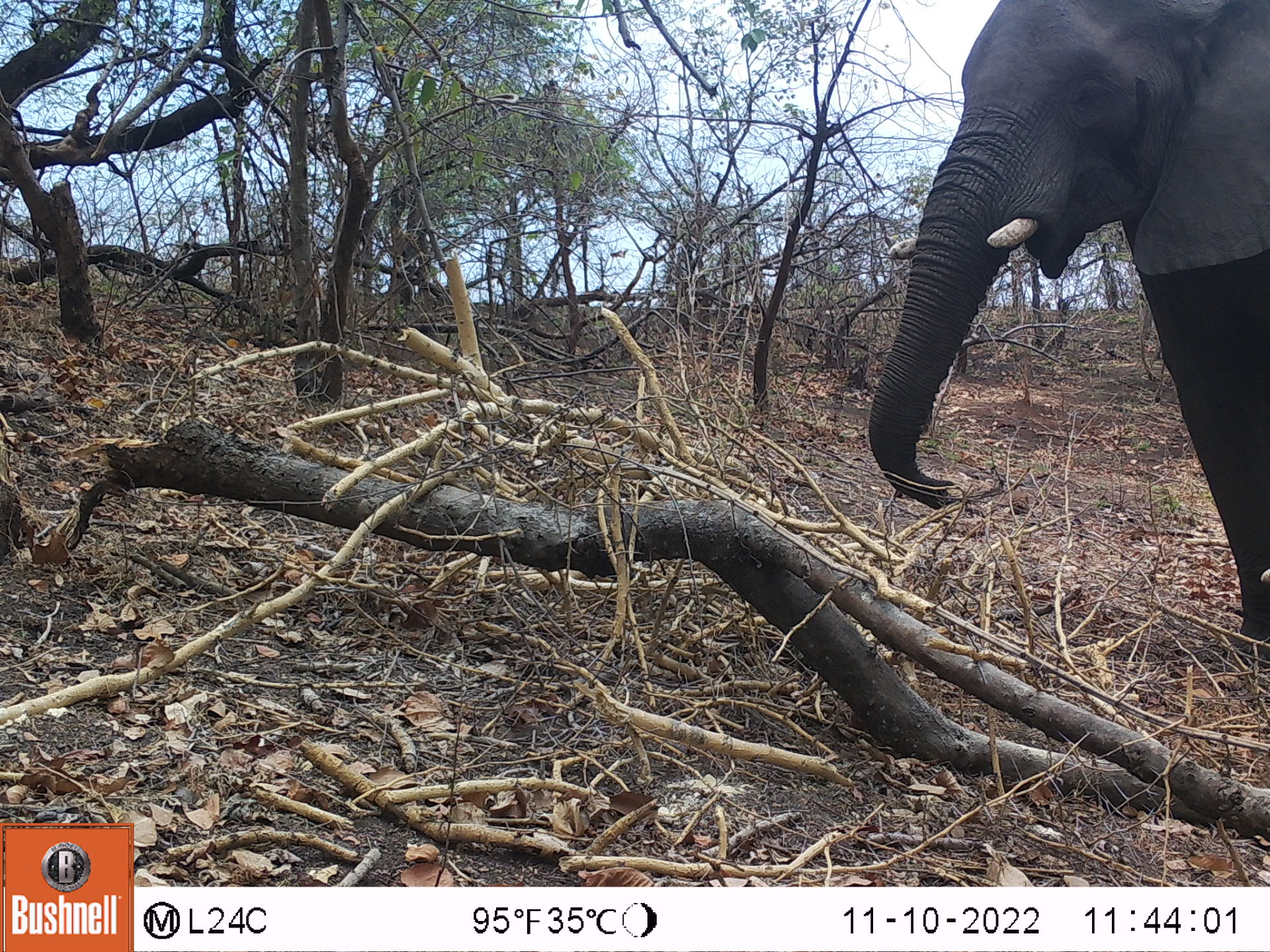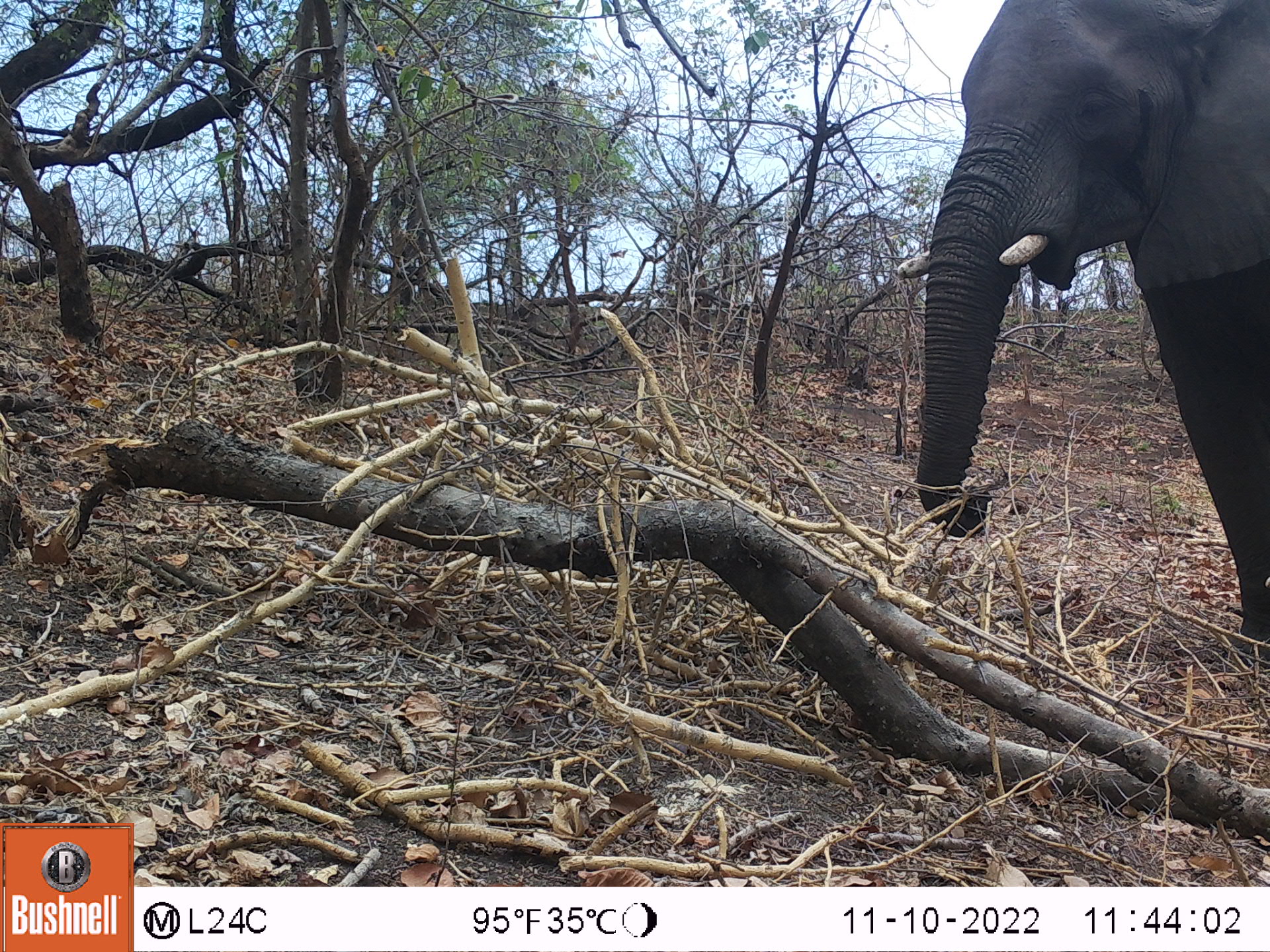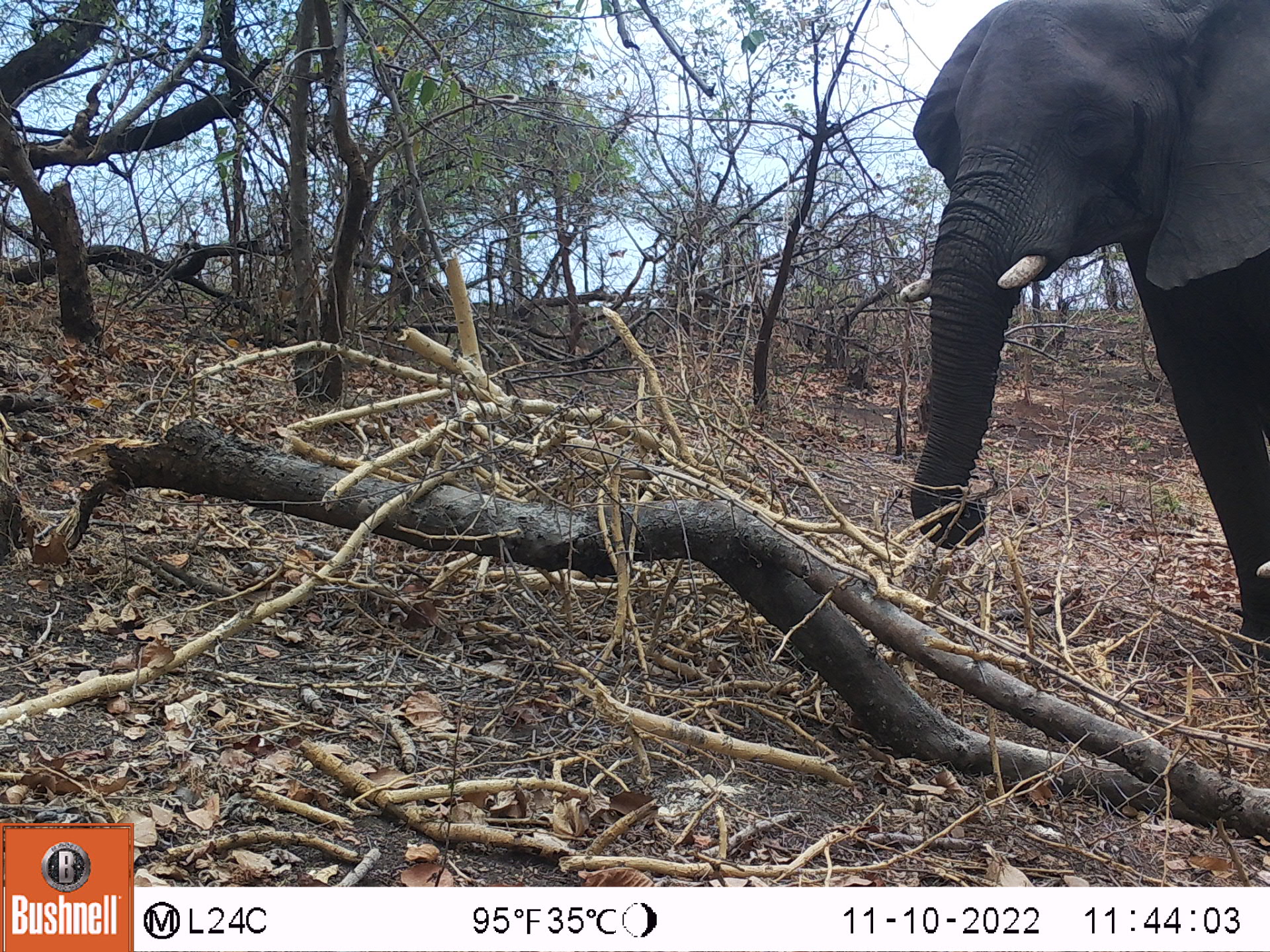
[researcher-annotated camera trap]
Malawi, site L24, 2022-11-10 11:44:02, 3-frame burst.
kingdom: Animalia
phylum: Chordata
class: Mammalia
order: Proboscidea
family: Elephantidae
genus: Loxodonta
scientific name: Loxodonta africana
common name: african savanna elephant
African savanna elephant (Loxodonta africana), count 1.